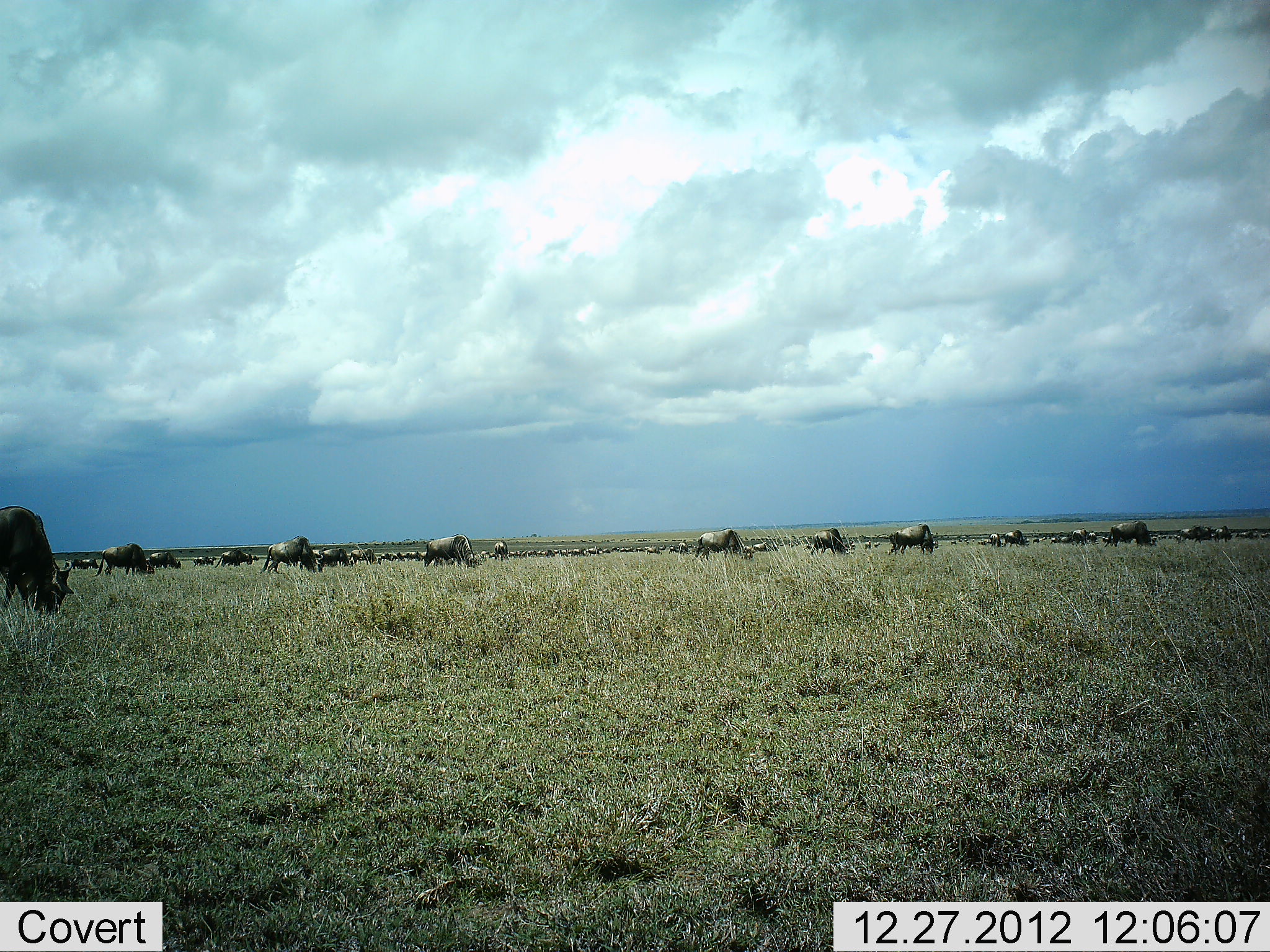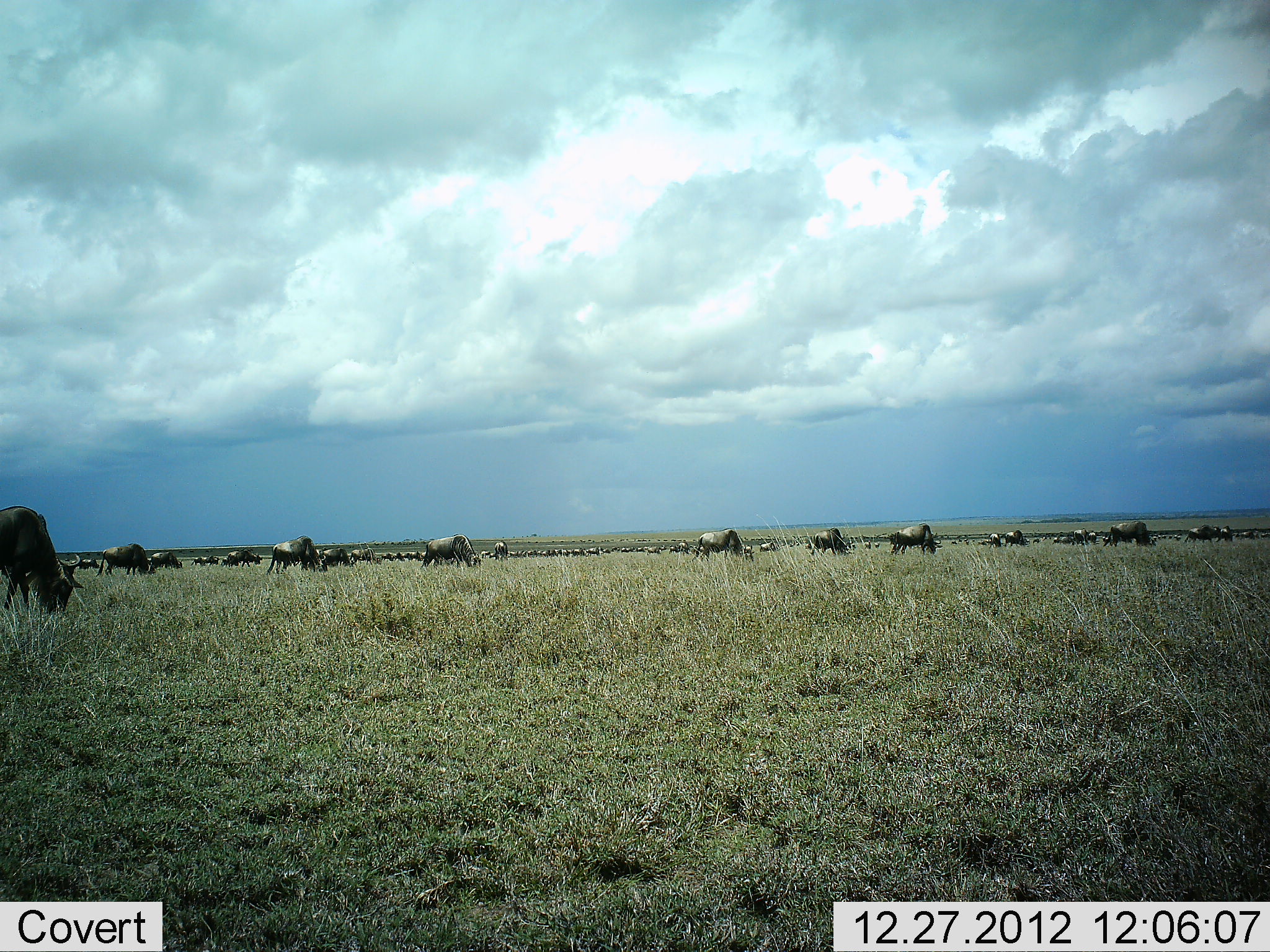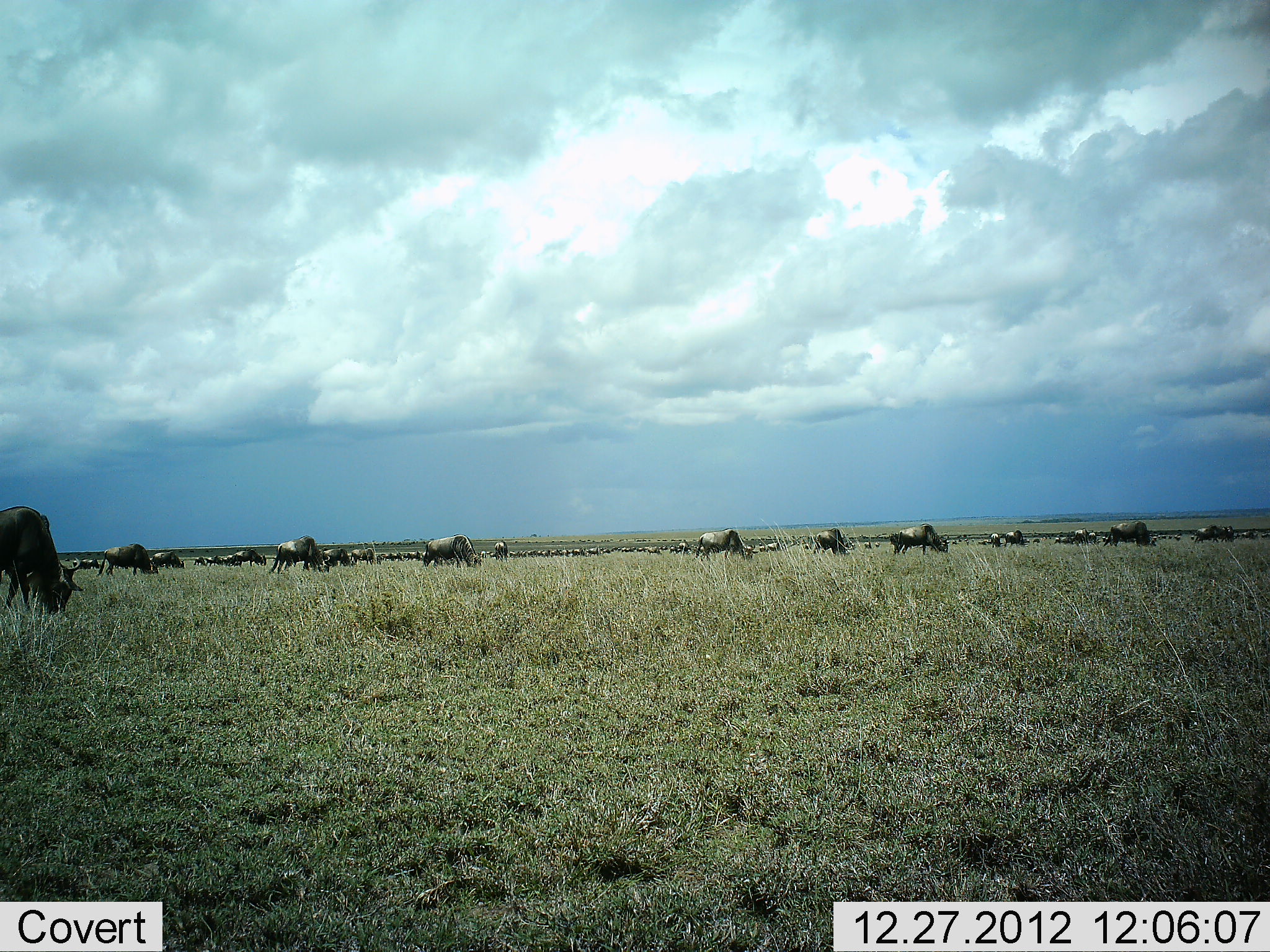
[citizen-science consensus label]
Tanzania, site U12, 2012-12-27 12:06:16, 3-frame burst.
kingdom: Animalia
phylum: Chordata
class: Mammalia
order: Artiodactyla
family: Bovidae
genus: Connochaetes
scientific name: Connochaetes taurinus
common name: blue wildebeest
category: wildebeest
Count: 51+.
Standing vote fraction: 40%.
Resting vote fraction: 0%.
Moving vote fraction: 40%.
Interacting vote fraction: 0%.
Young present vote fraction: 0%.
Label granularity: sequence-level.